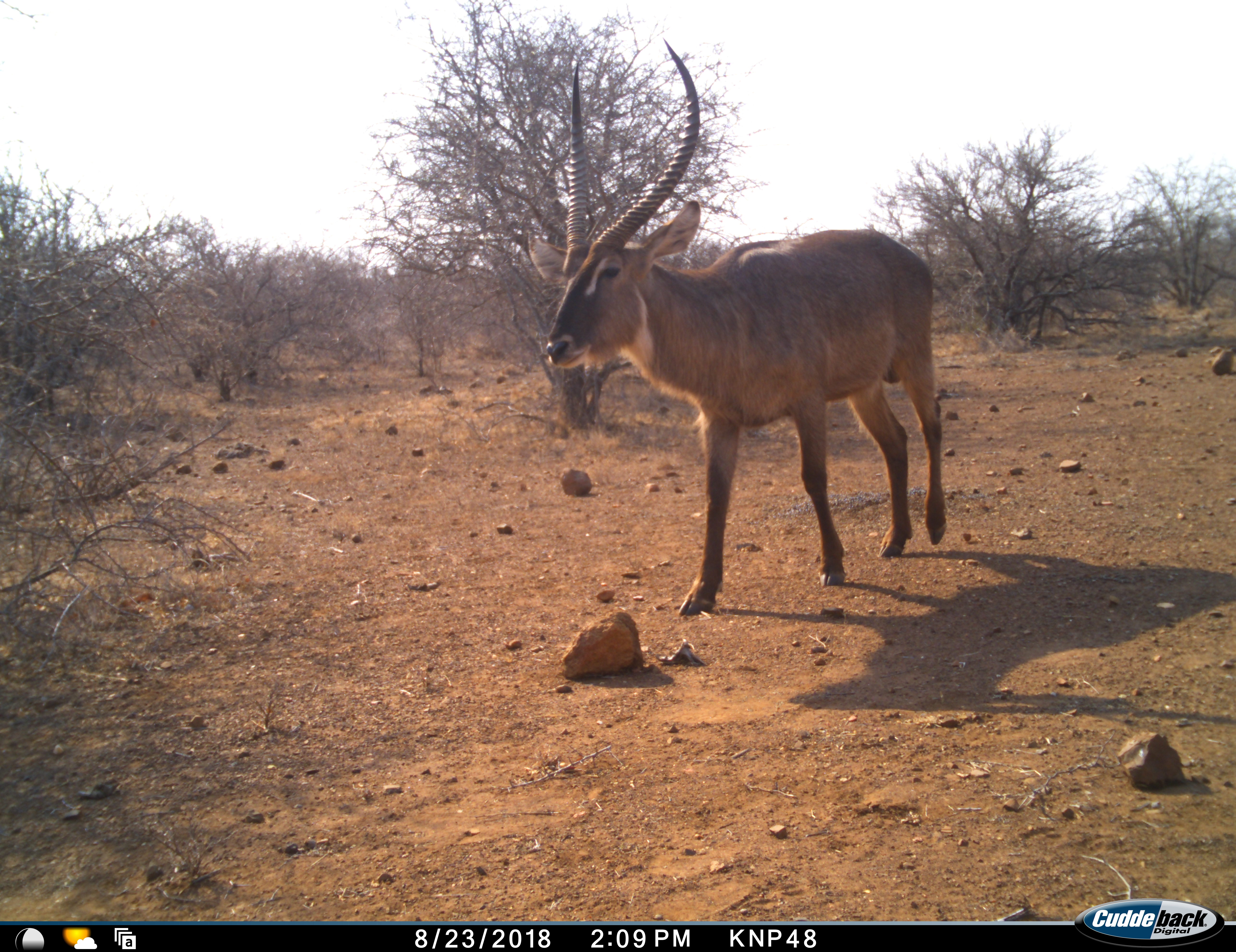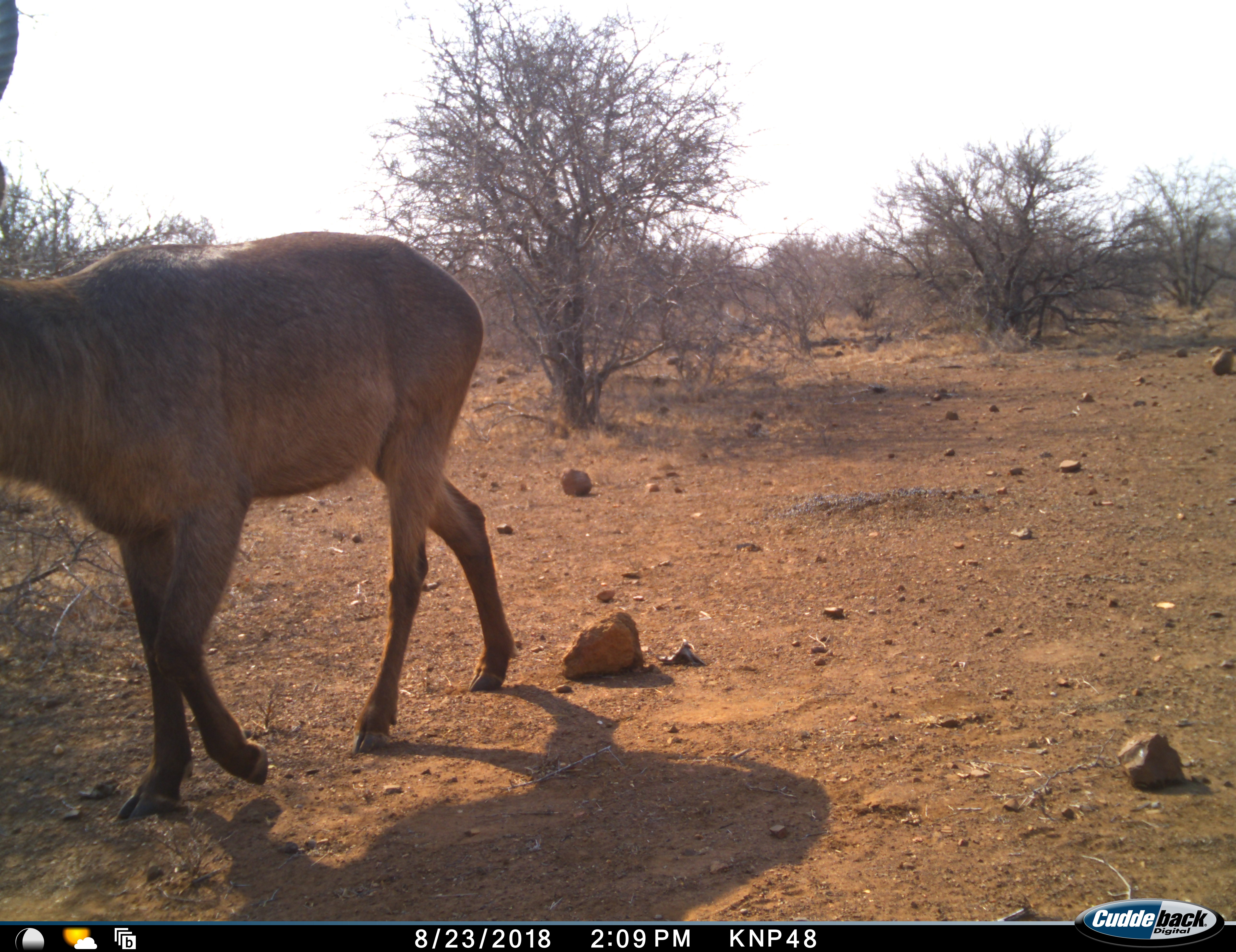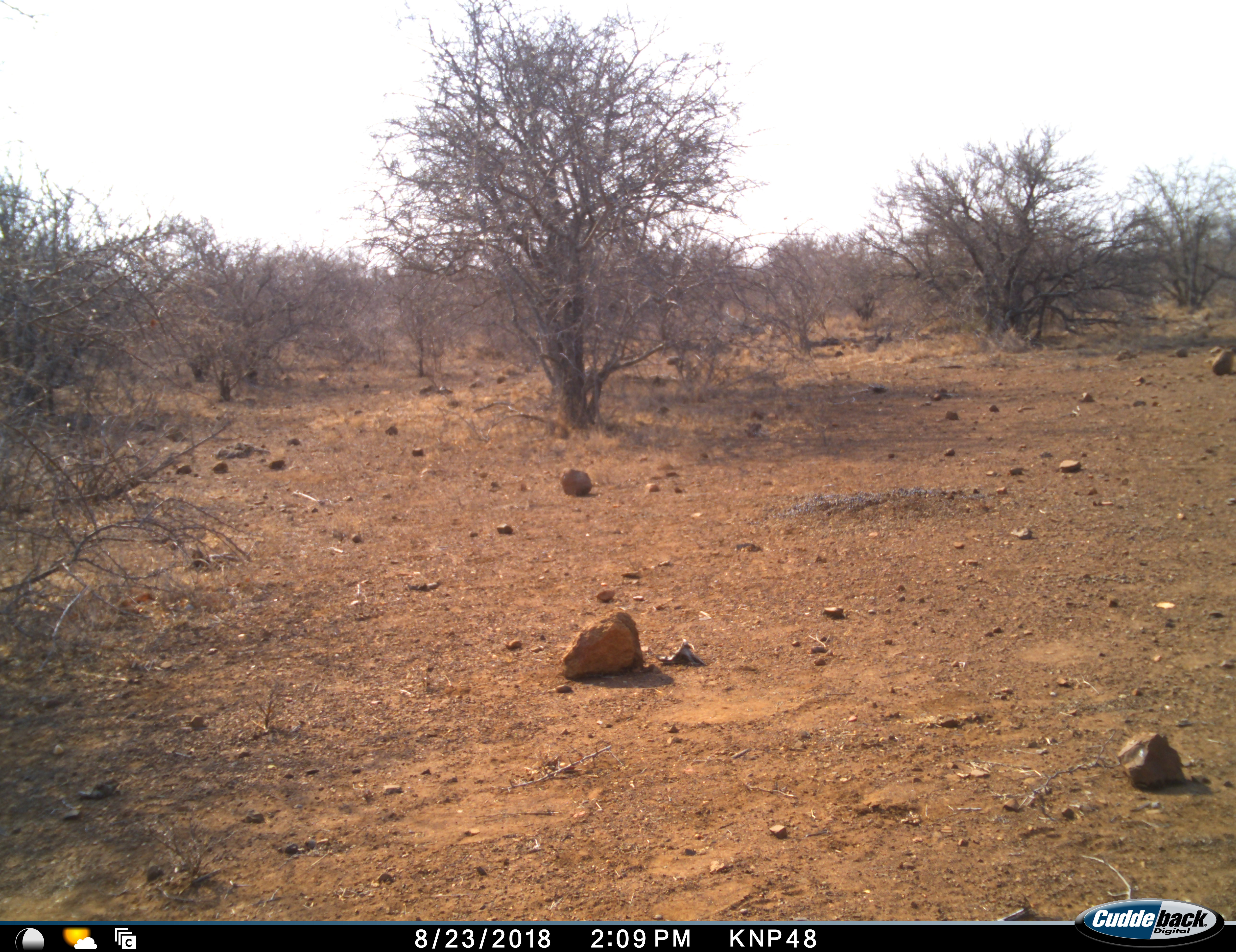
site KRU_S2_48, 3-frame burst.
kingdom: Animalia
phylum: Chordata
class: Mammalia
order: Artiodactyla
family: Bovidae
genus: Kobus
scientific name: Kobus ellipsiprymnus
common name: waterbuck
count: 1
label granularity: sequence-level